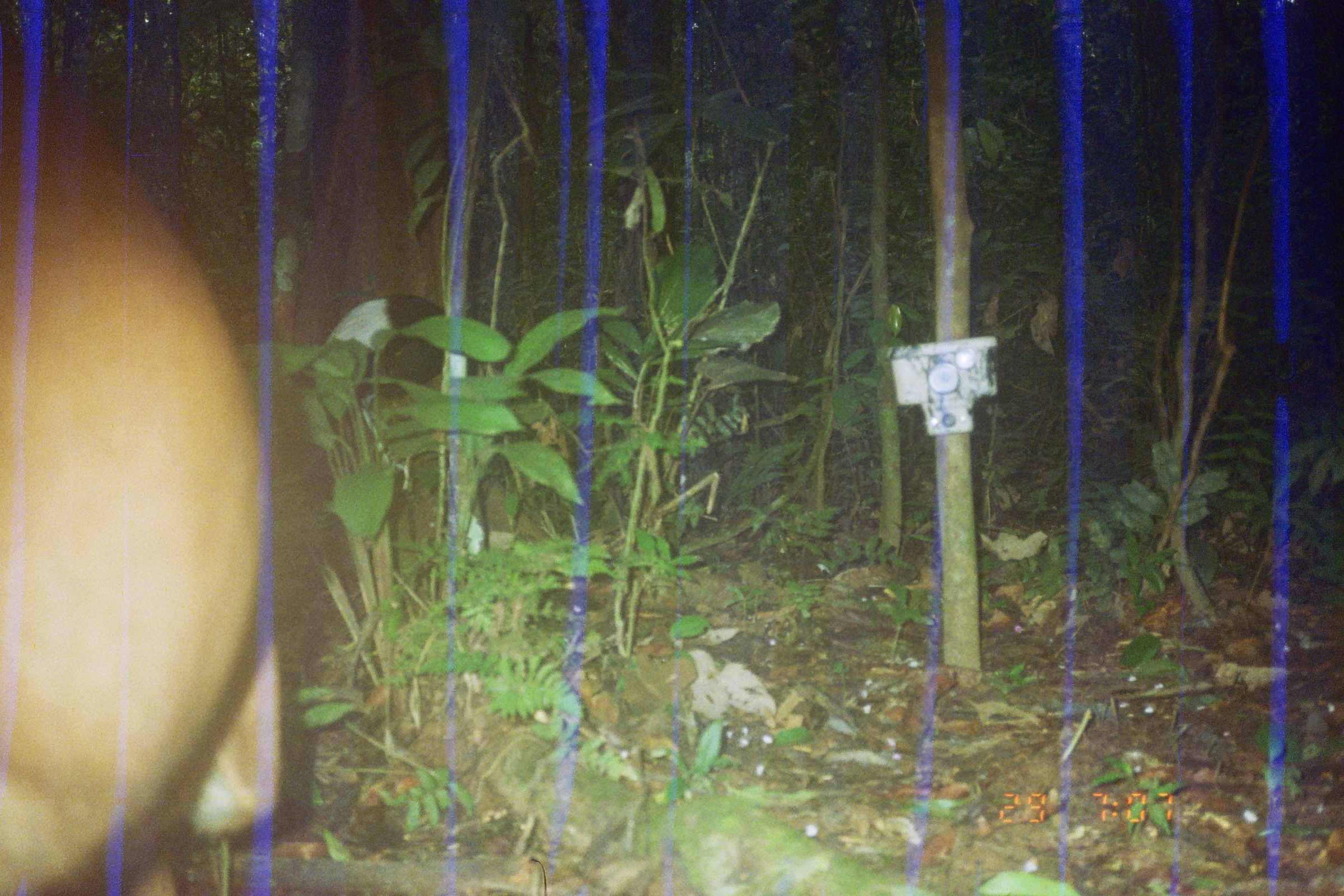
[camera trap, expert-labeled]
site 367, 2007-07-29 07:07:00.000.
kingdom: Animalia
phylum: Chordata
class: Mammalia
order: Artiodactyla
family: Cervidae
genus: Mazama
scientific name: Mazama americana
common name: red brocket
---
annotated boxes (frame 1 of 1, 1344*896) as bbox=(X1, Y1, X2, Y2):
mazama americana: bbox=(0, 34, 284, 896); bbox=(285, 289, 464, 460)